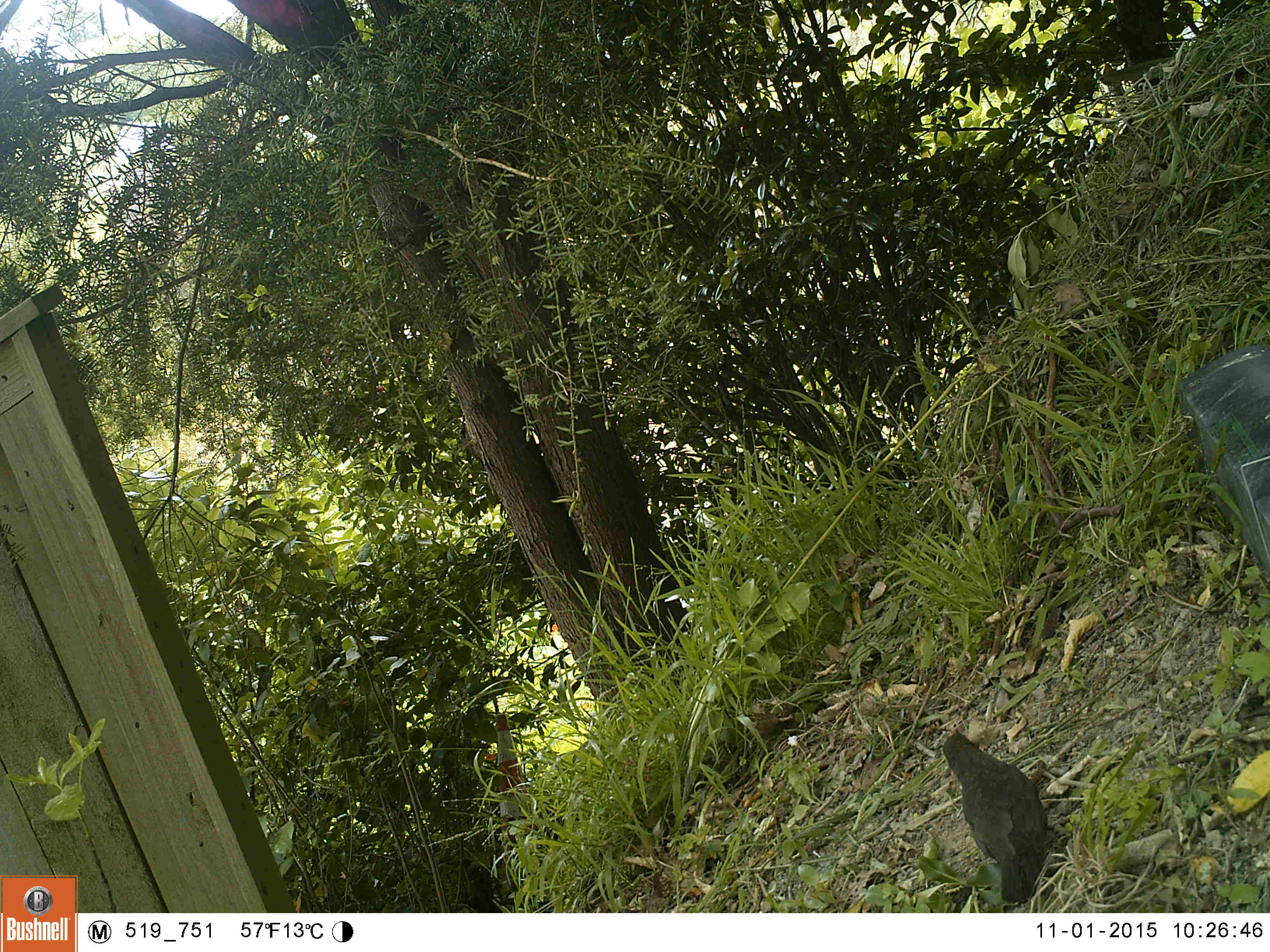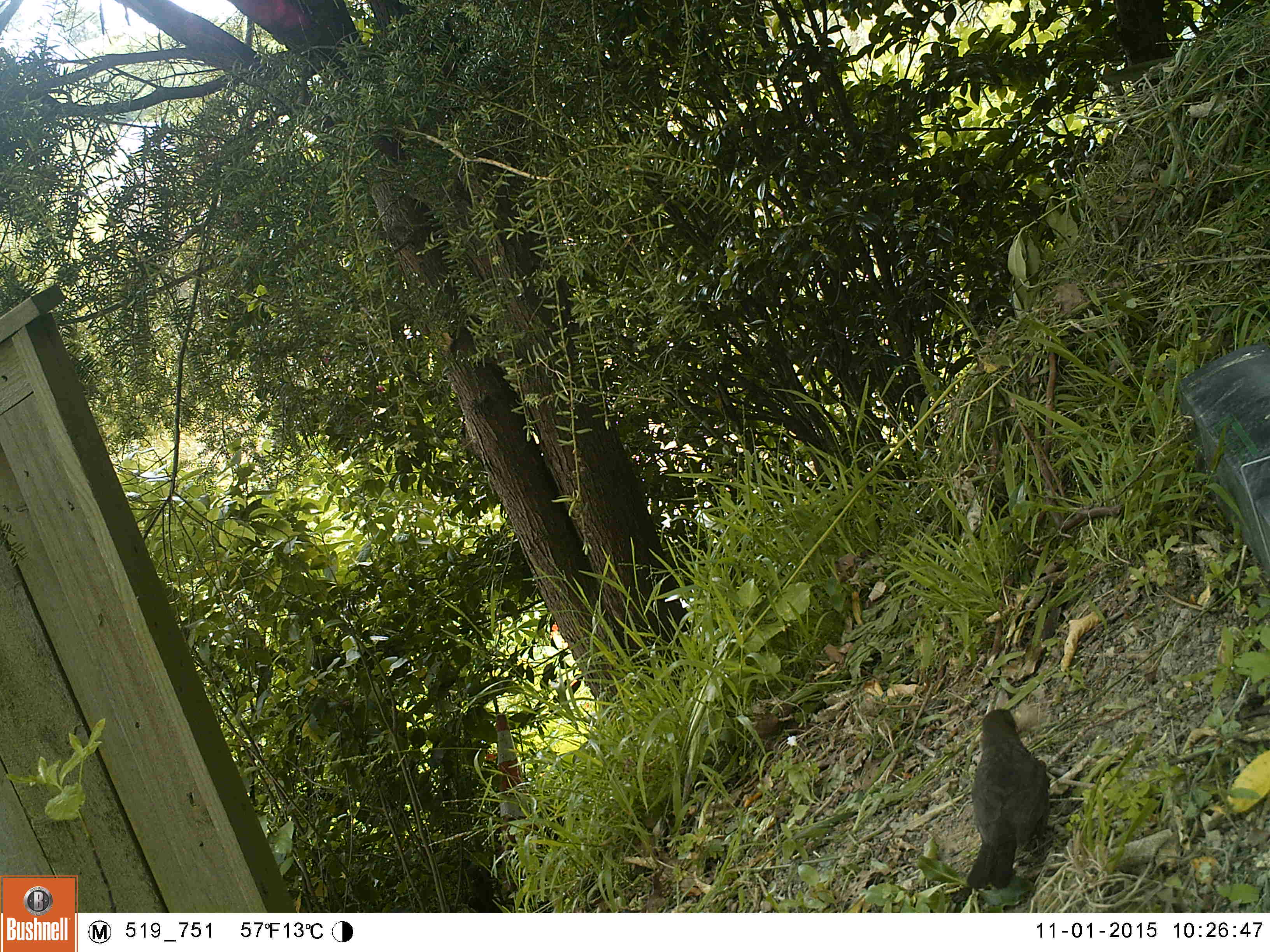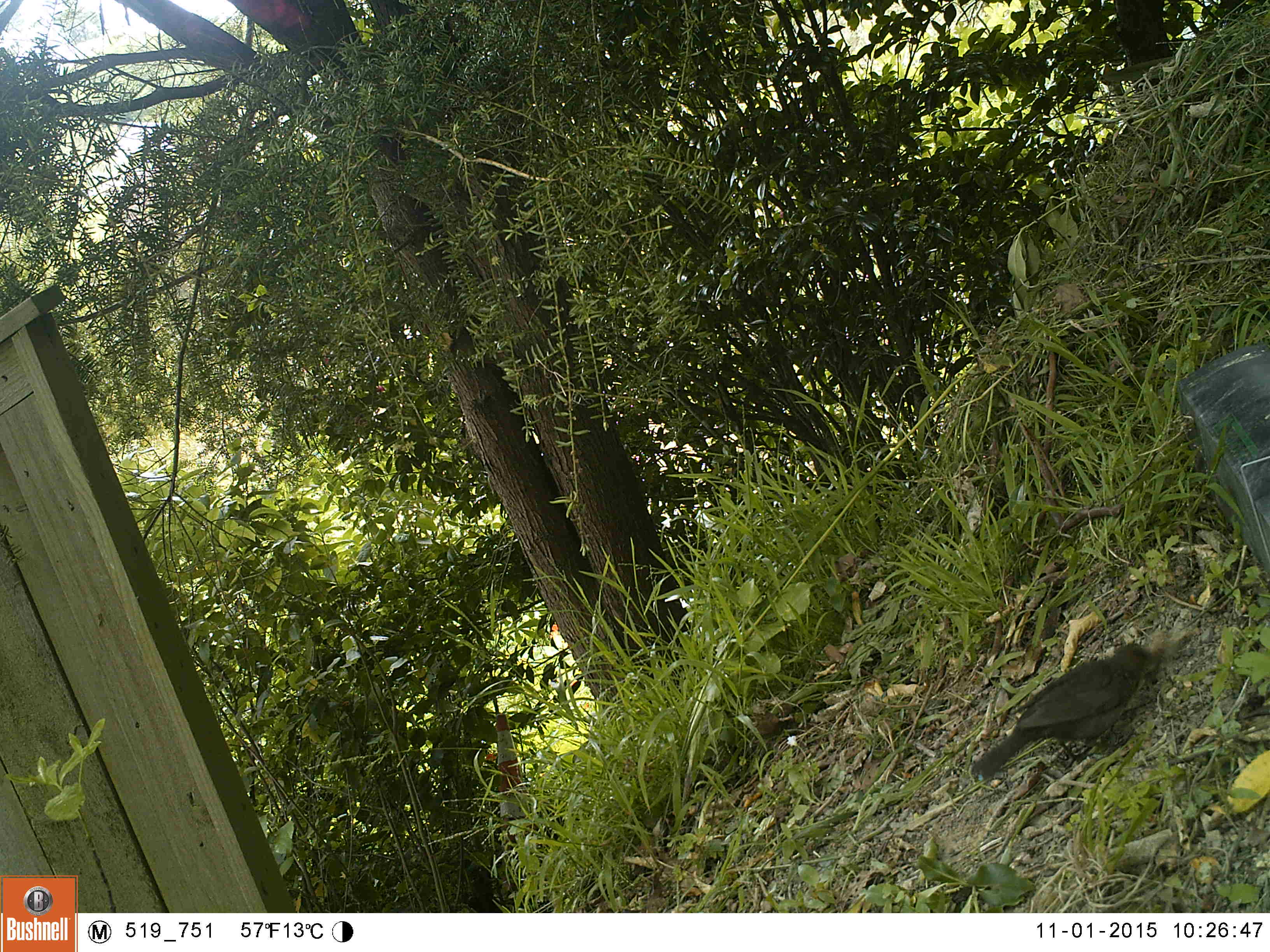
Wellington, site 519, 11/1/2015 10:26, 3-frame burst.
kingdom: Animalia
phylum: Chordata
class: Aves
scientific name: Aves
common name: bird